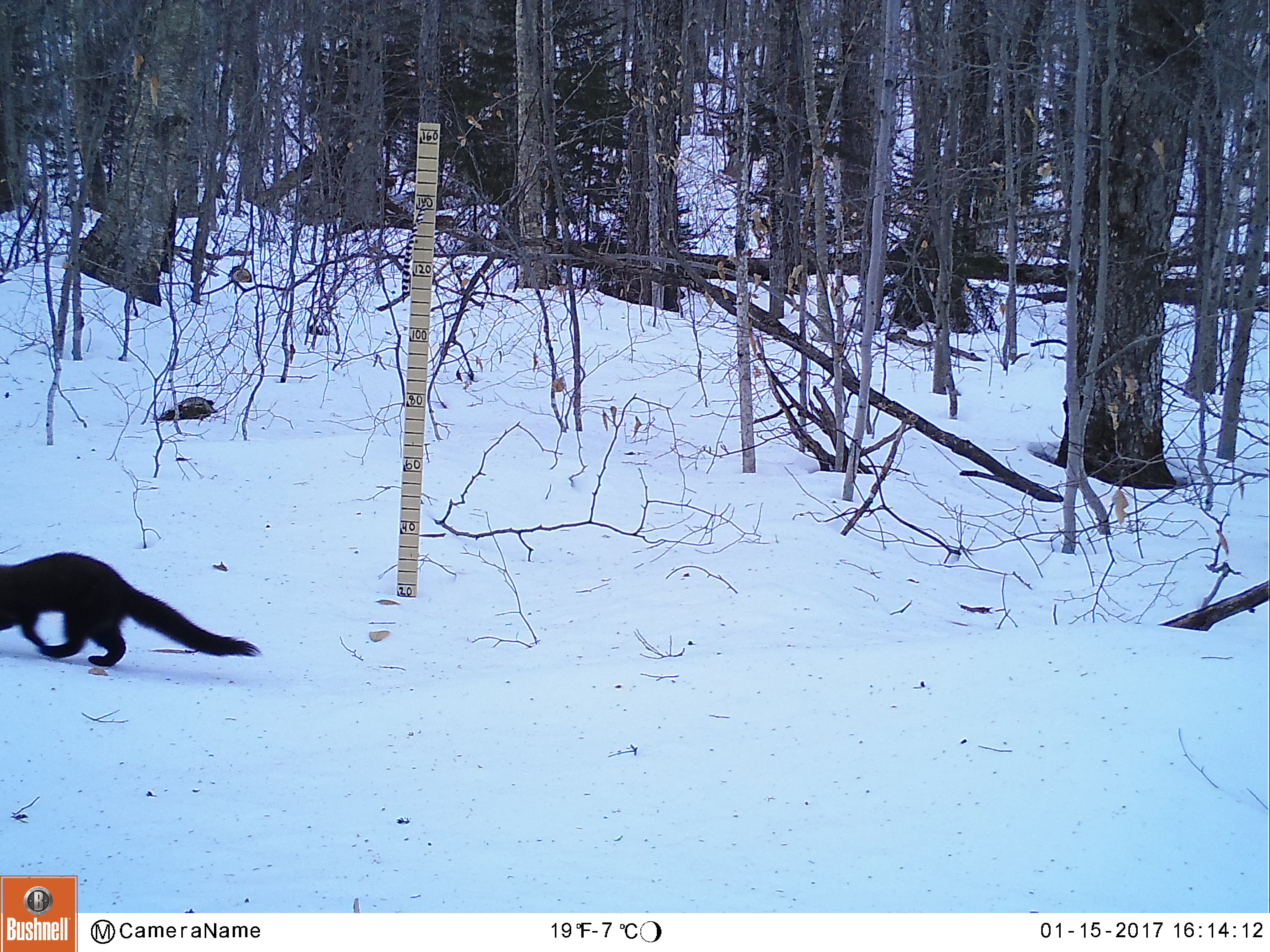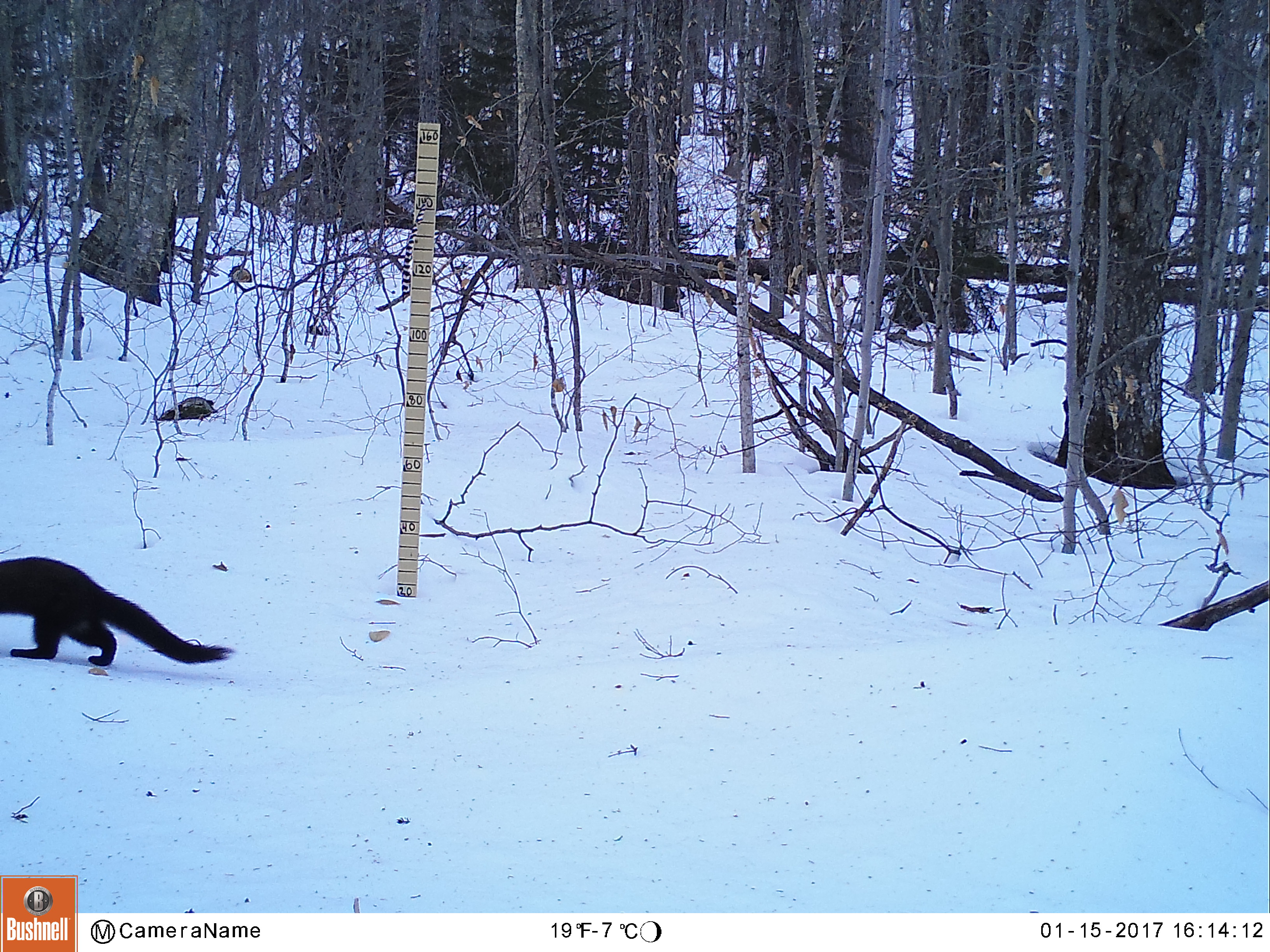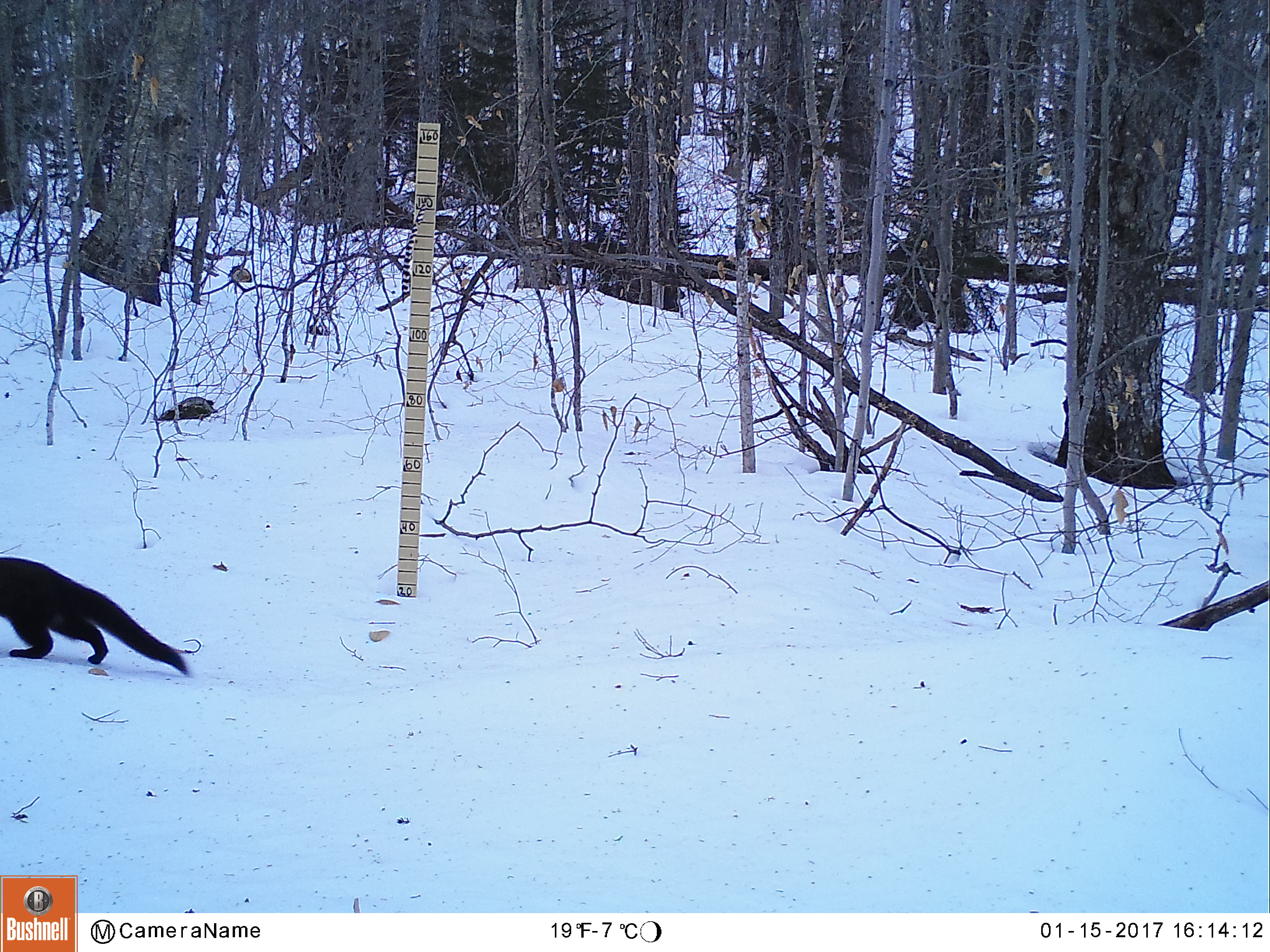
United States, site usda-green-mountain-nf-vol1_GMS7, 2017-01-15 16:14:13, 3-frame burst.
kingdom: Animalia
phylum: Chordata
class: Mammalia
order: Carnivora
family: Mustelidae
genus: Pekania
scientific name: Pekania pennanti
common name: fisher